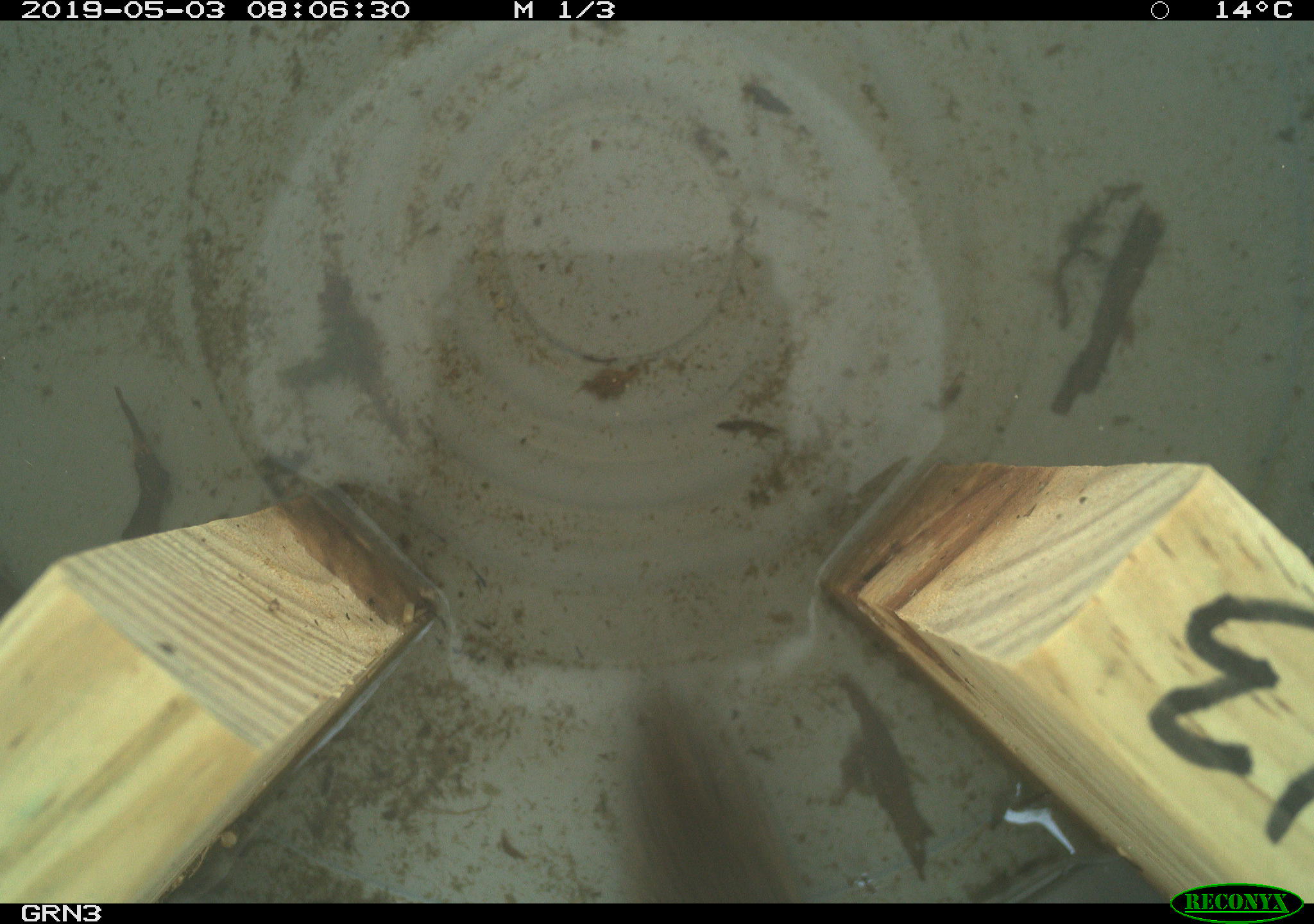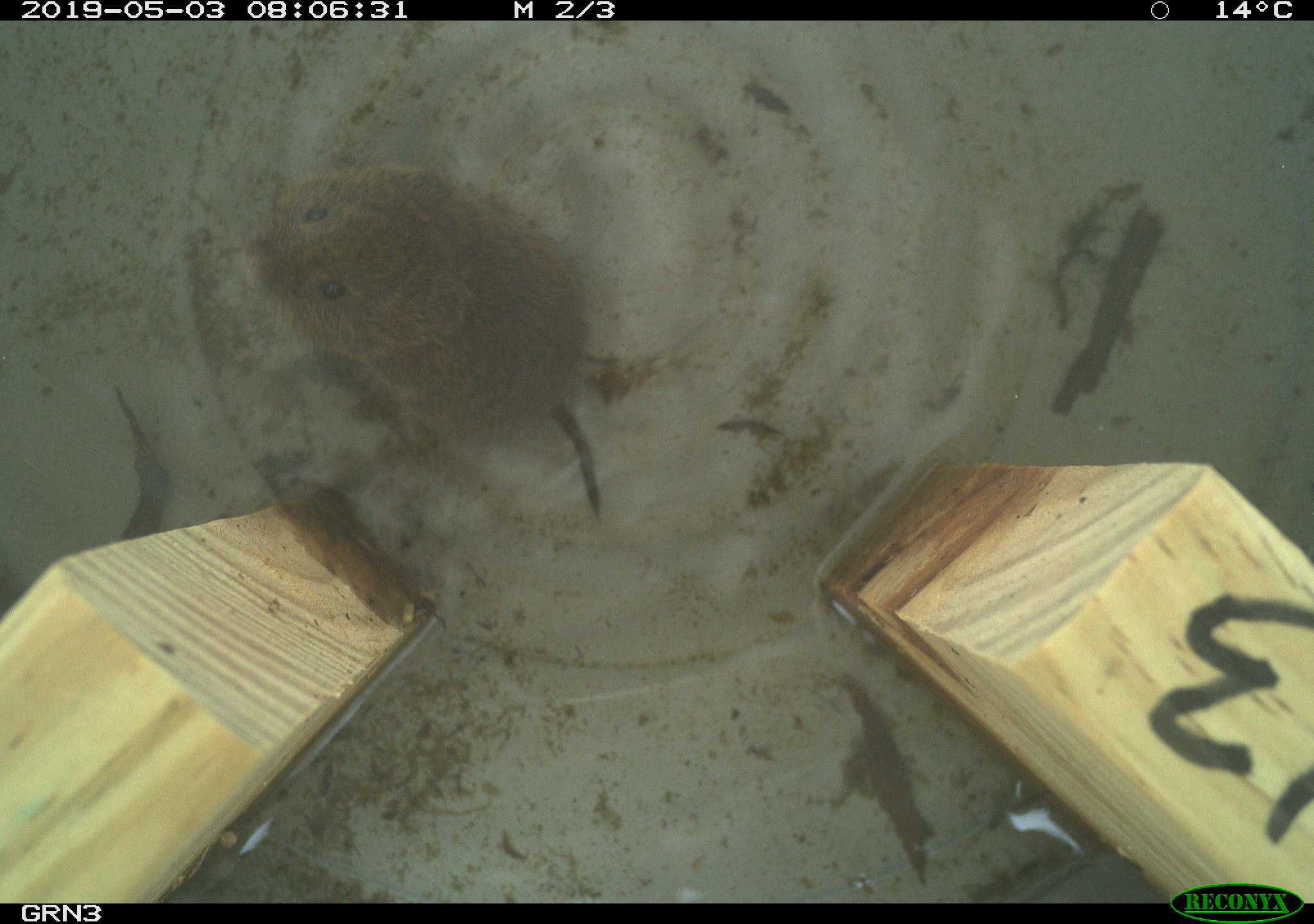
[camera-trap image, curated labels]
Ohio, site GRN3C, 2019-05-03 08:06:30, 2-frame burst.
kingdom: Animalia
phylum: Chordata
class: Mammalia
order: Rodentia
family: Cricetidae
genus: Microtus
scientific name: Microtus pennsylvanicus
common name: meadow vole